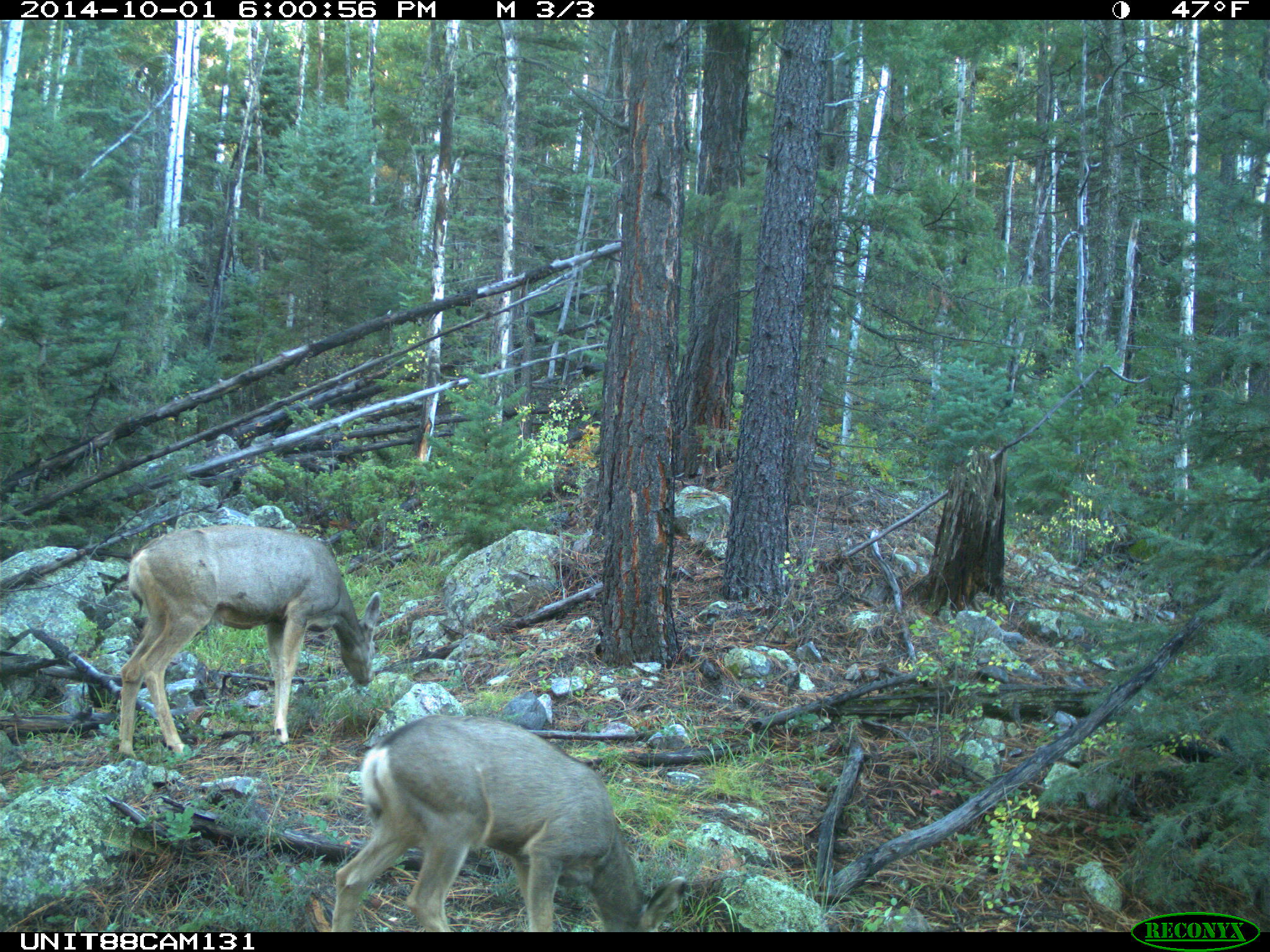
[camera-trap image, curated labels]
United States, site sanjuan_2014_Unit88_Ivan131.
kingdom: Animalia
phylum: Chordata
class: Mammalia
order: Artiodactyla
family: Cervidae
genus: Odocoileus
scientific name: Odocoileus hemionus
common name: mule deer